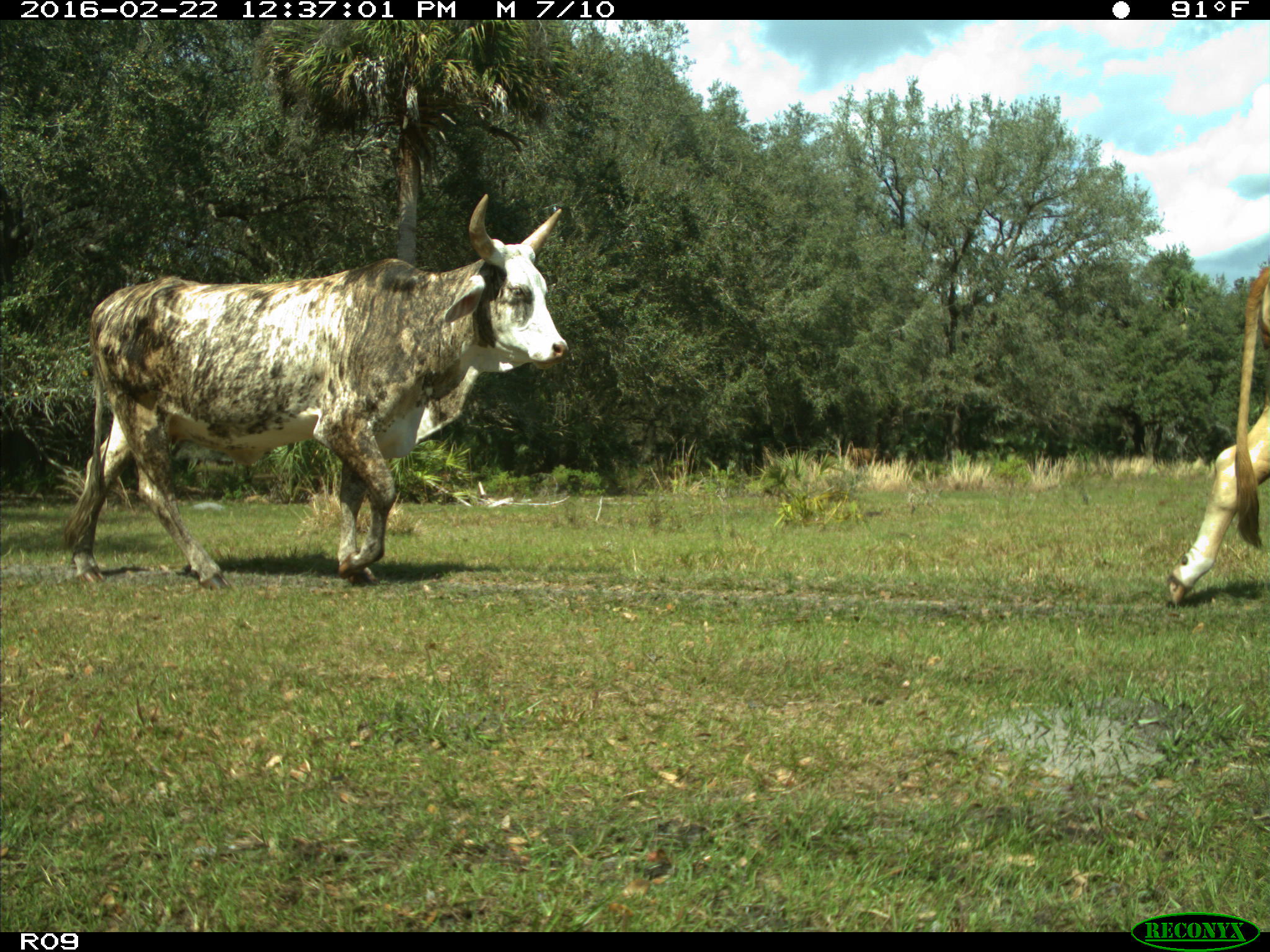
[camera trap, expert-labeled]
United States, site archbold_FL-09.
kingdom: Animalia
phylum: Chordata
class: Mammalia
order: Artiodactyla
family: Bovidae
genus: Bos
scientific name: Bos taurus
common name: domestic cow